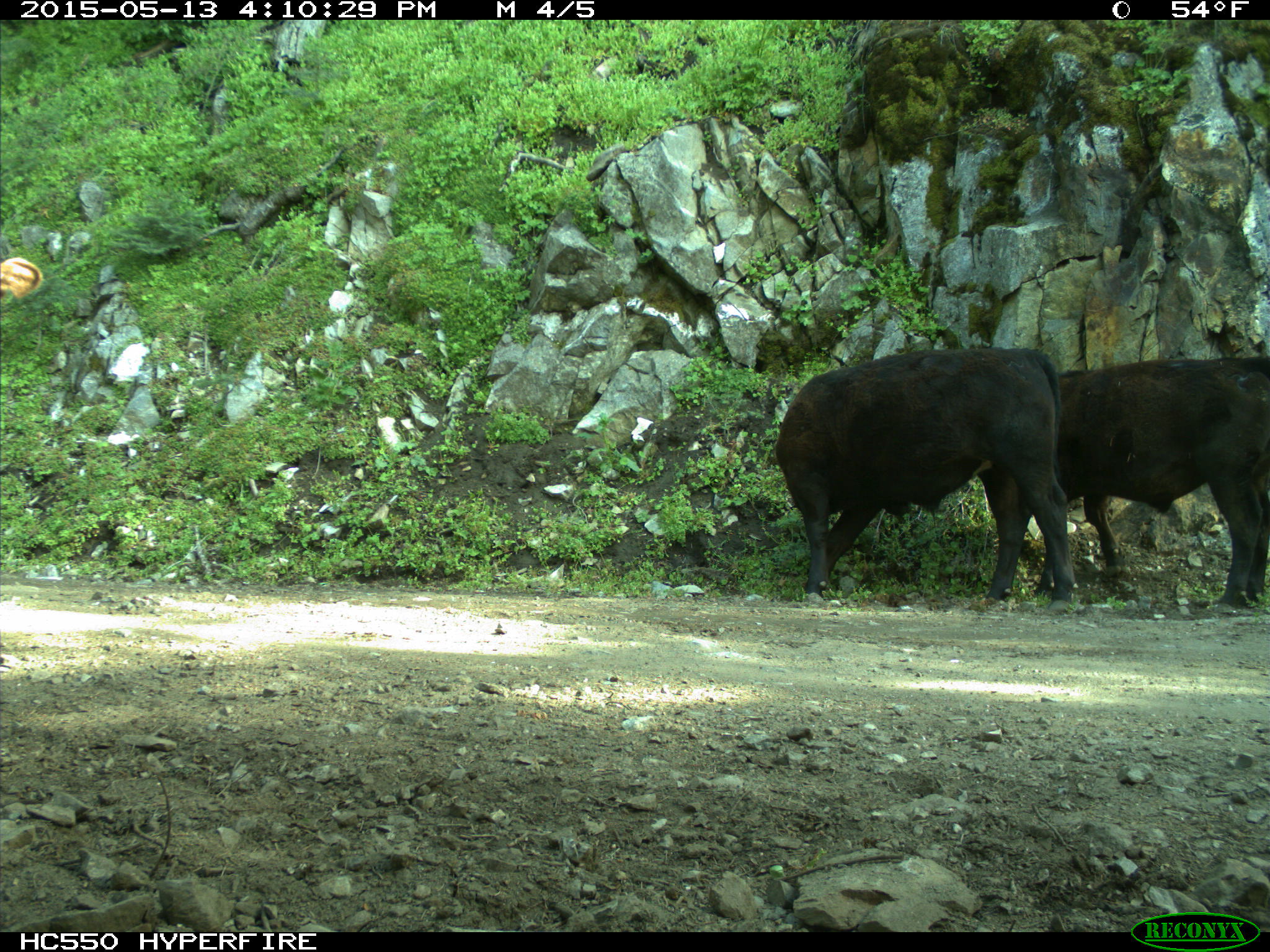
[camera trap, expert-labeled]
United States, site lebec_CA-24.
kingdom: Animalia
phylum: Chordata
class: Mammalia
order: Artiodactyla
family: Bovidae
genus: Bos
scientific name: Bos taurus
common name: domestic cow